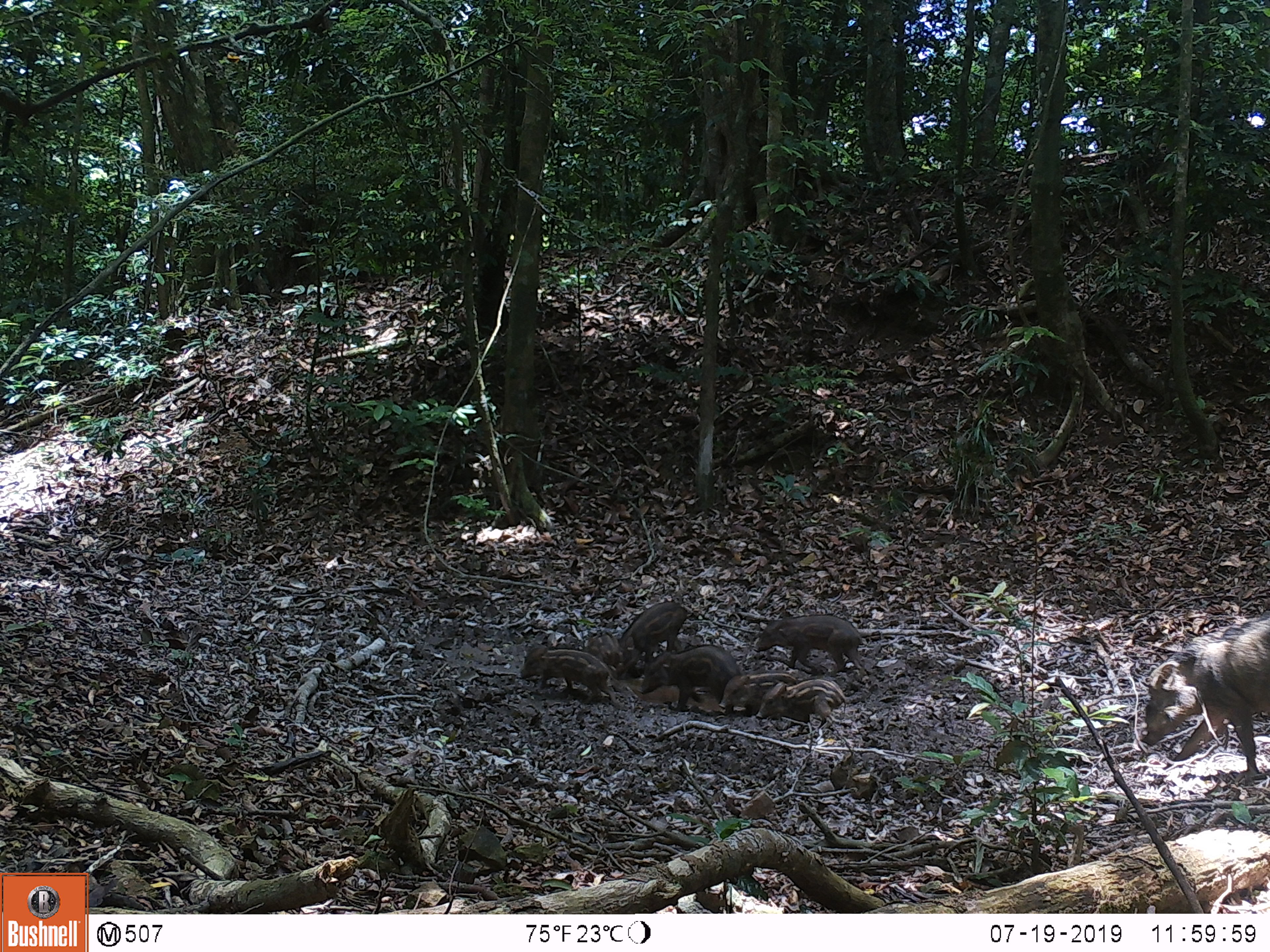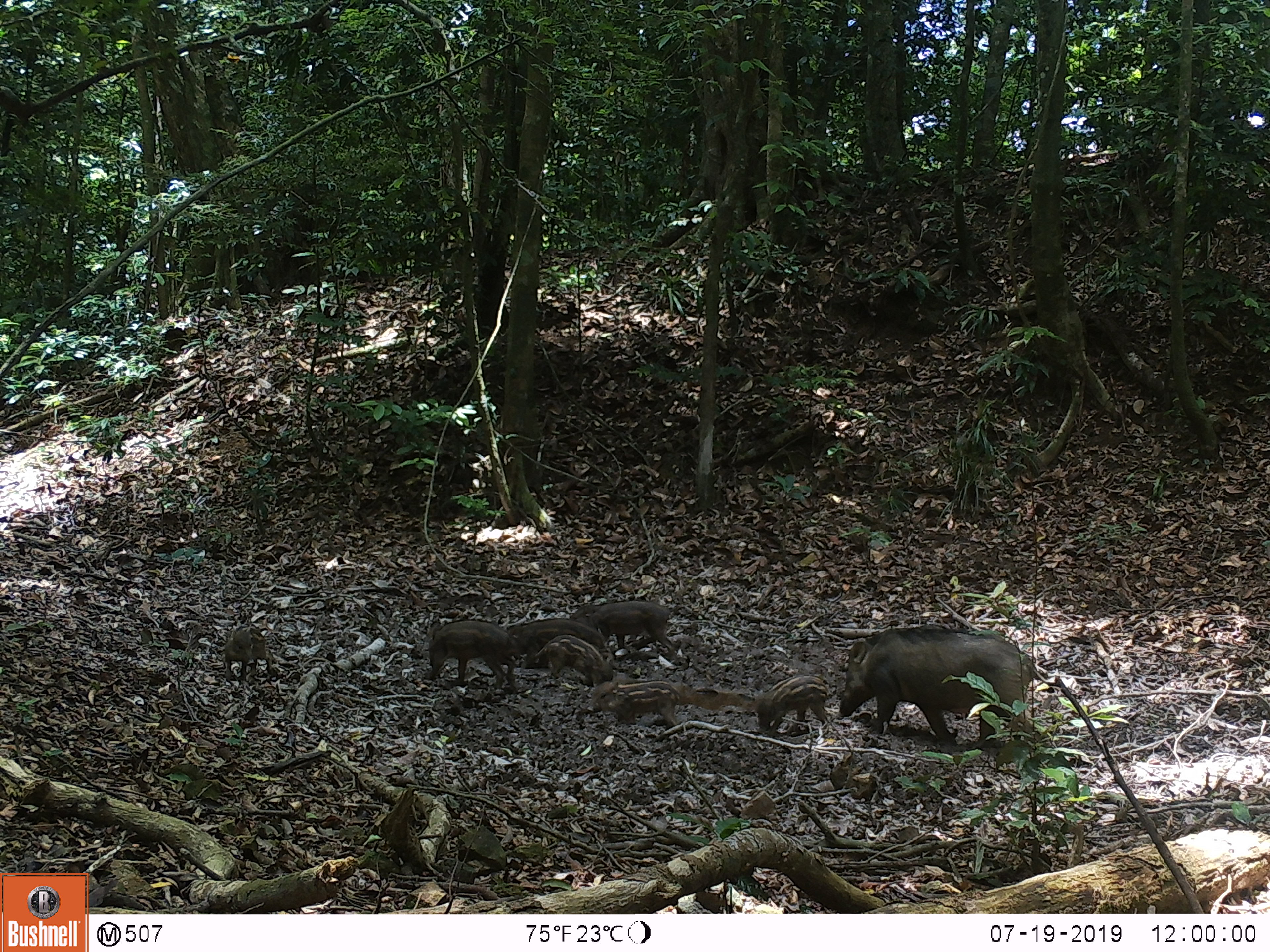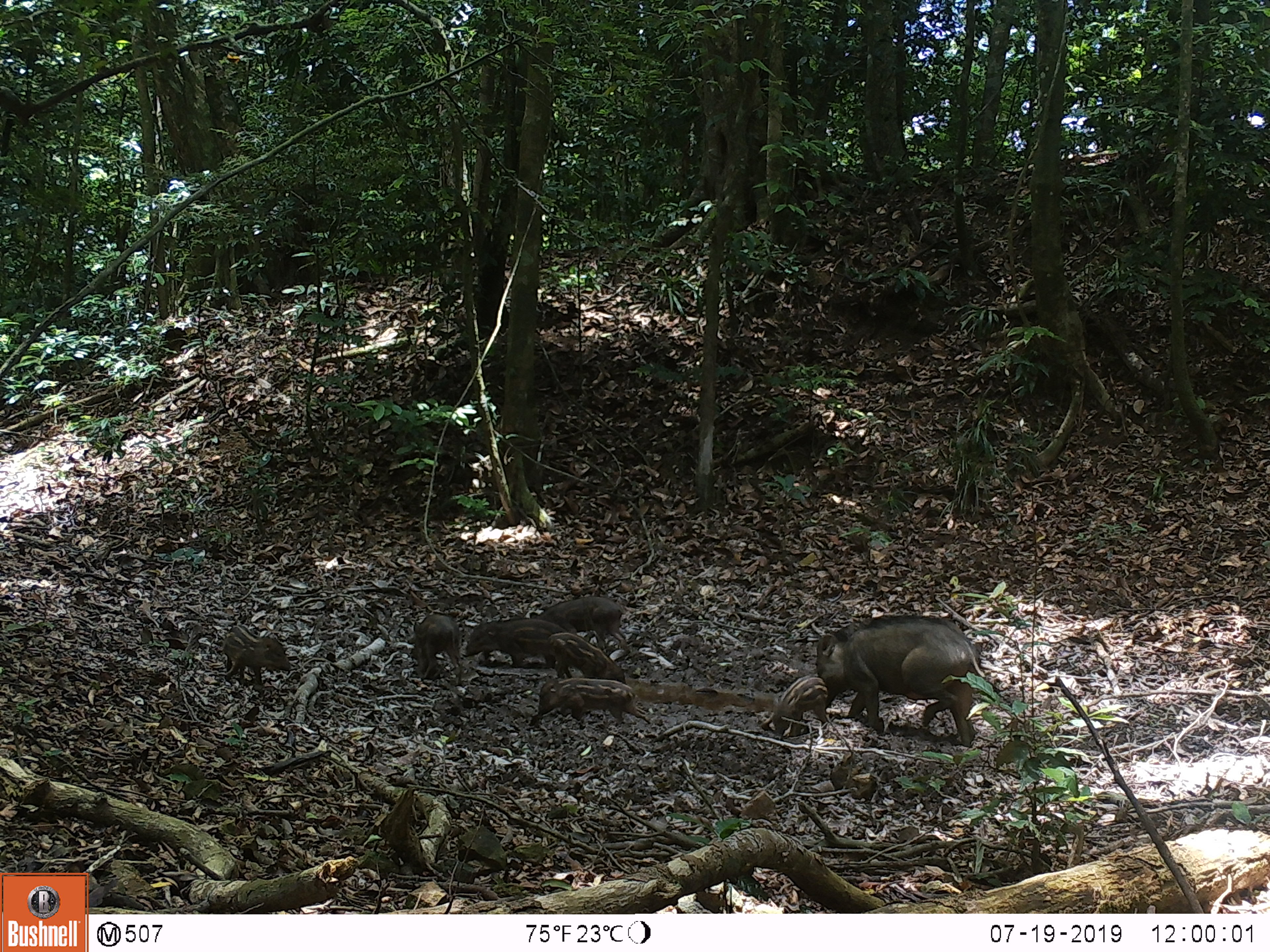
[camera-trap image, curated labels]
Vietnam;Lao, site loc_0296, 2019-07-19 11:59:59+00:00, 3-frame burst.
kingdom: Animalia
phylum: Chordata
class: Mammalia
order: Artiodactyla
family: Suidae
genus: Sus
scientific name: Sus scrofa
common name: eurasian wild pig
Eurasian wild pig (Sus scrofa). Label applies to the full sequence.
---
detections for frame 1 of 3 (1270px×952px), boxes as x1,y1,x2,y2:
eurasian wild pig: 1137,610,1269,780; 636,644,741,714; 752,614,867,677; 519,644,623,705; 618,601,687,680; 755,678,847,729; 718,672,797,715; 731,680,789,717; 582,629,623,671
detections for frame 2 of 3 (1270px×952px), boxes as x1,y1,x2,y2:
eurasian wild pig: 838,626,1055,755; 424,620,521,694; 574,599,680,665; 506,617,606,668; 506,618,606,669; 586,679,681,730; 753,674,829,735; 534,633,614,687; 224,627,274,680; 567,603,625,648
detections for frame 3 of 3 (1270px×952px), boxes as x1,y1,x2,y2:
eurasian wild pig: 813,614,986,748; 528,677,651,726; 461,617,568,668; 530,596,625,651; 545,631,626,687; 221,624,292,685; 761,675,828,735; 411,613,462,686